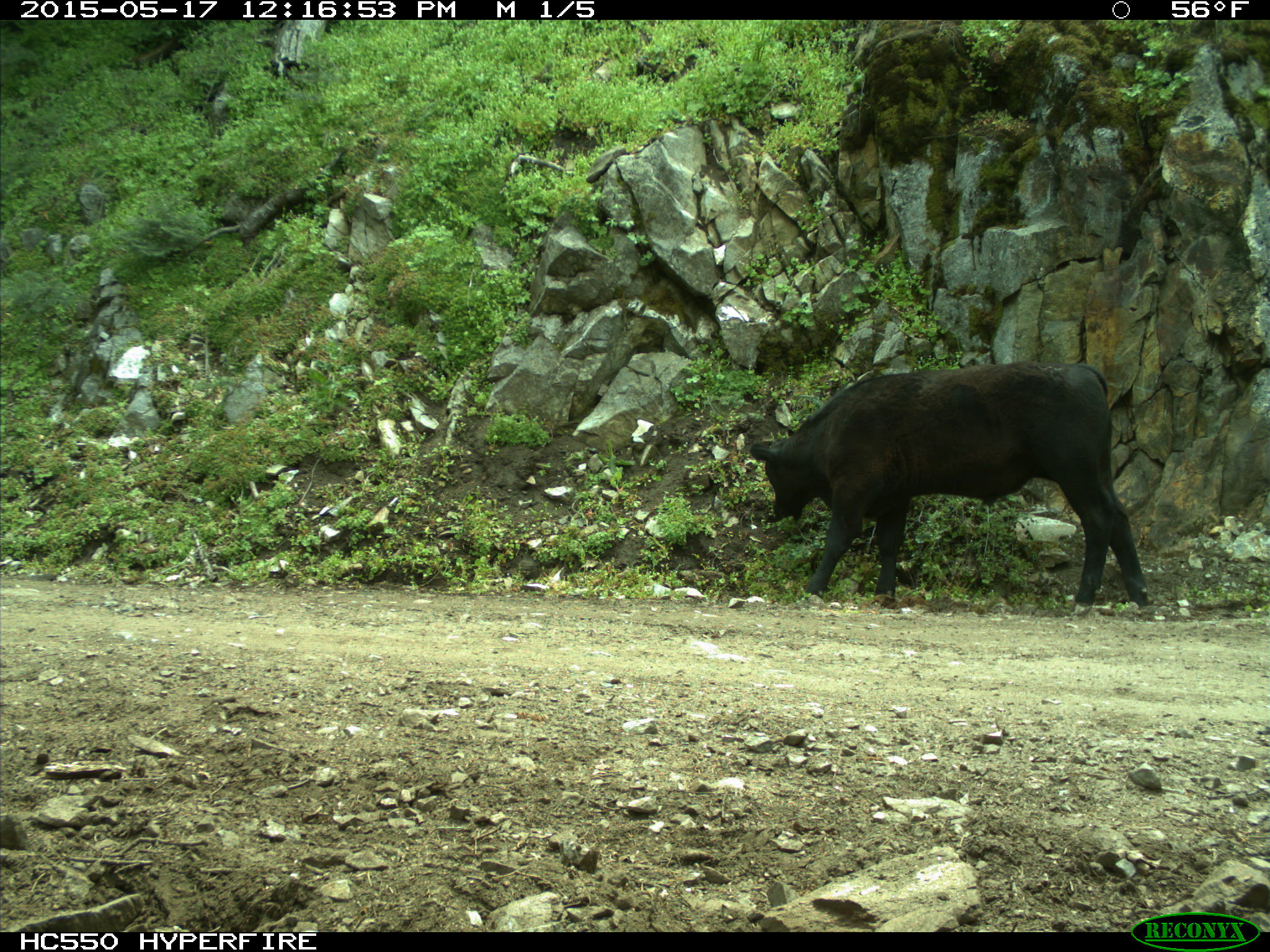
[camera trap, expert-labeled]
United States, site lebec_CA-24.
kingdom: Animalia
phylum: Chordata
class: Mammalia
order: Artiodactyla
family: Bovidae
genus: Bos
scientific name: Bos taurus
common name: domestic cow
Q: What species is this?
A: Bos taurus (domestic cow).